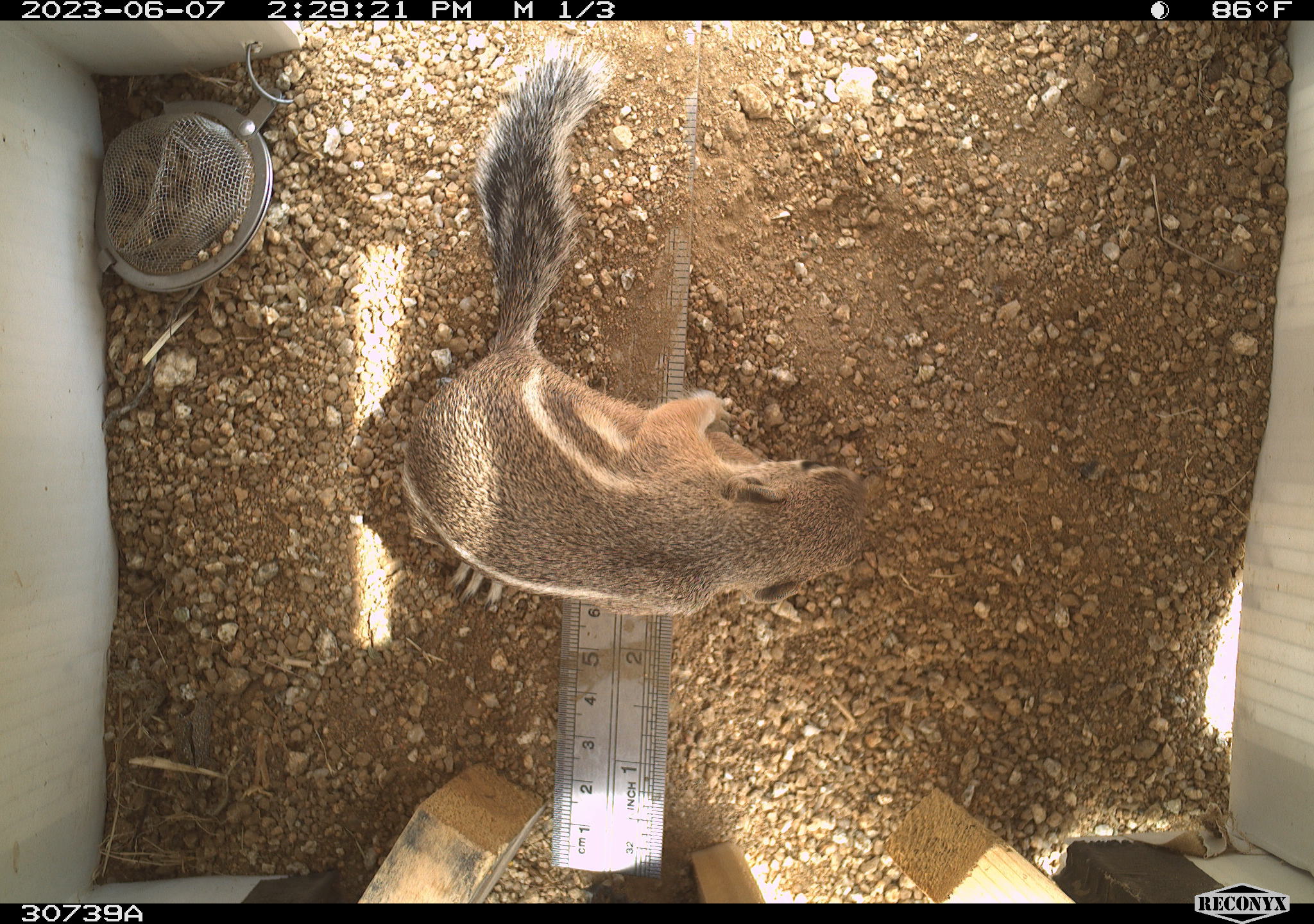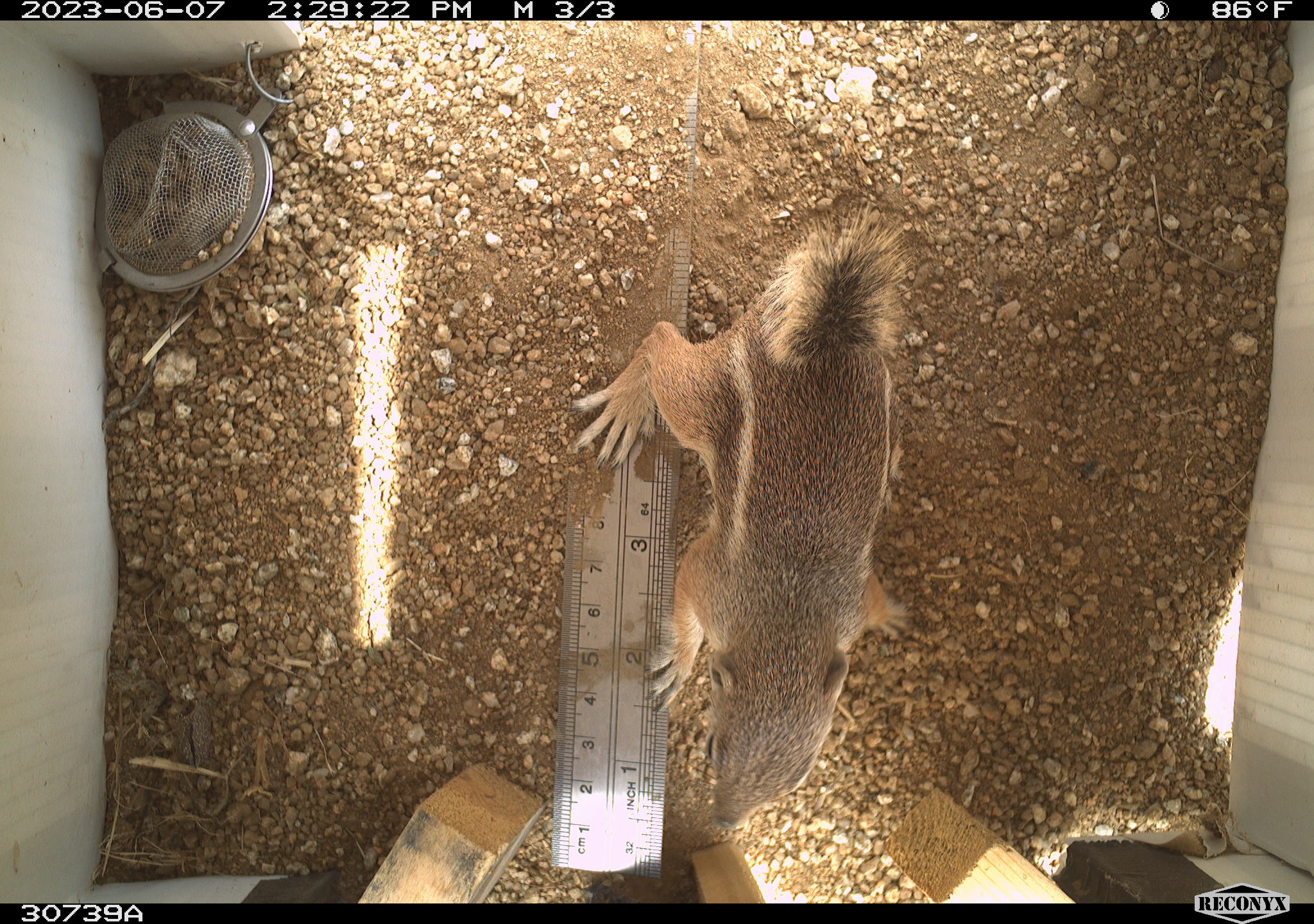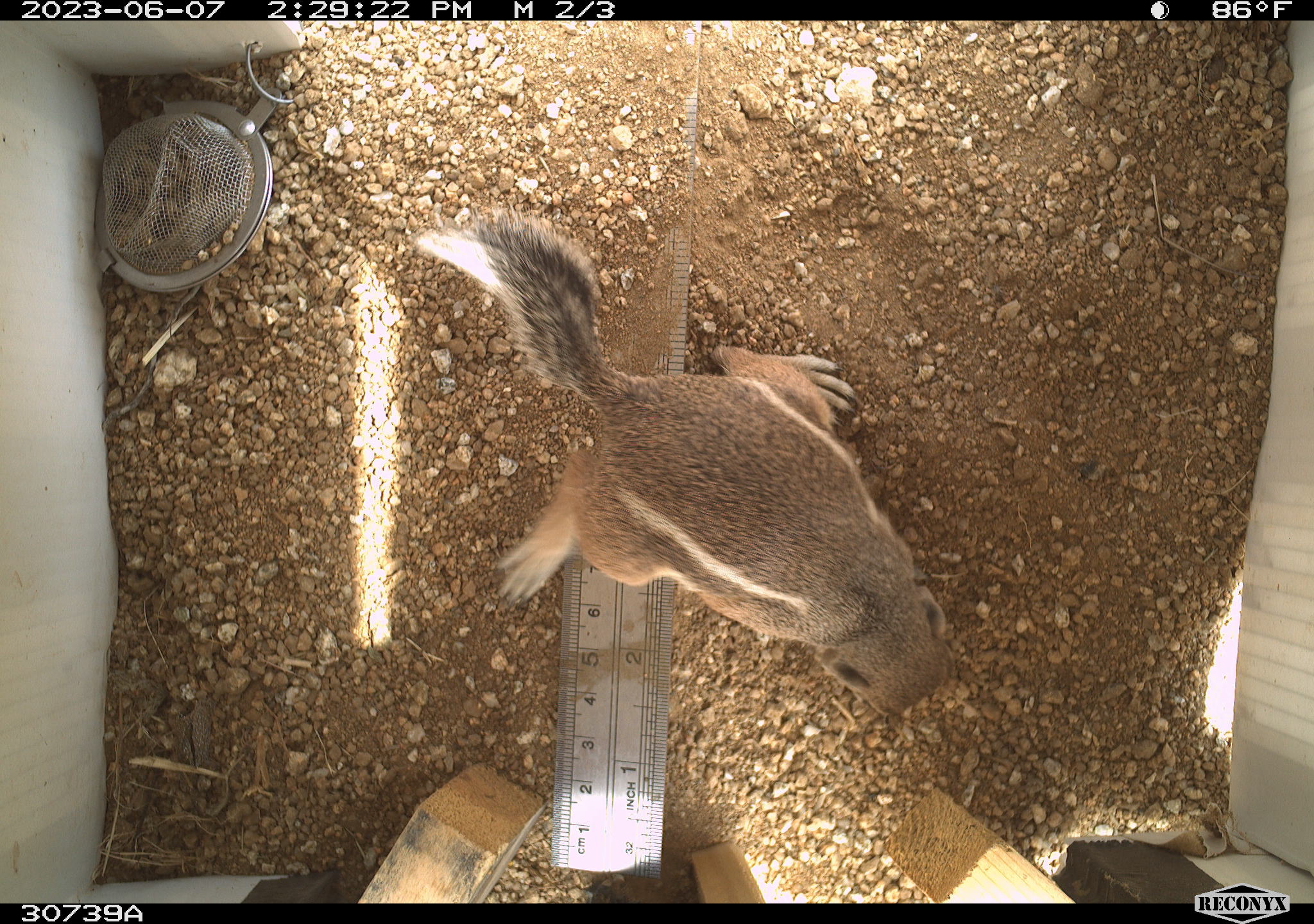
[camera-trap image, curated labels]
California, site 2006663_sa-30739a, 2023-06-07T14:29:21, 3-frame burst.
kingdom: Animalia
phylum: Chordata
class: Mammalia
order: Rodentia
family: Sciuridae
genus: Ammospermophilus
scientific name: Ammospermophilus leucurus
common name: white-tailed antelope squirrel